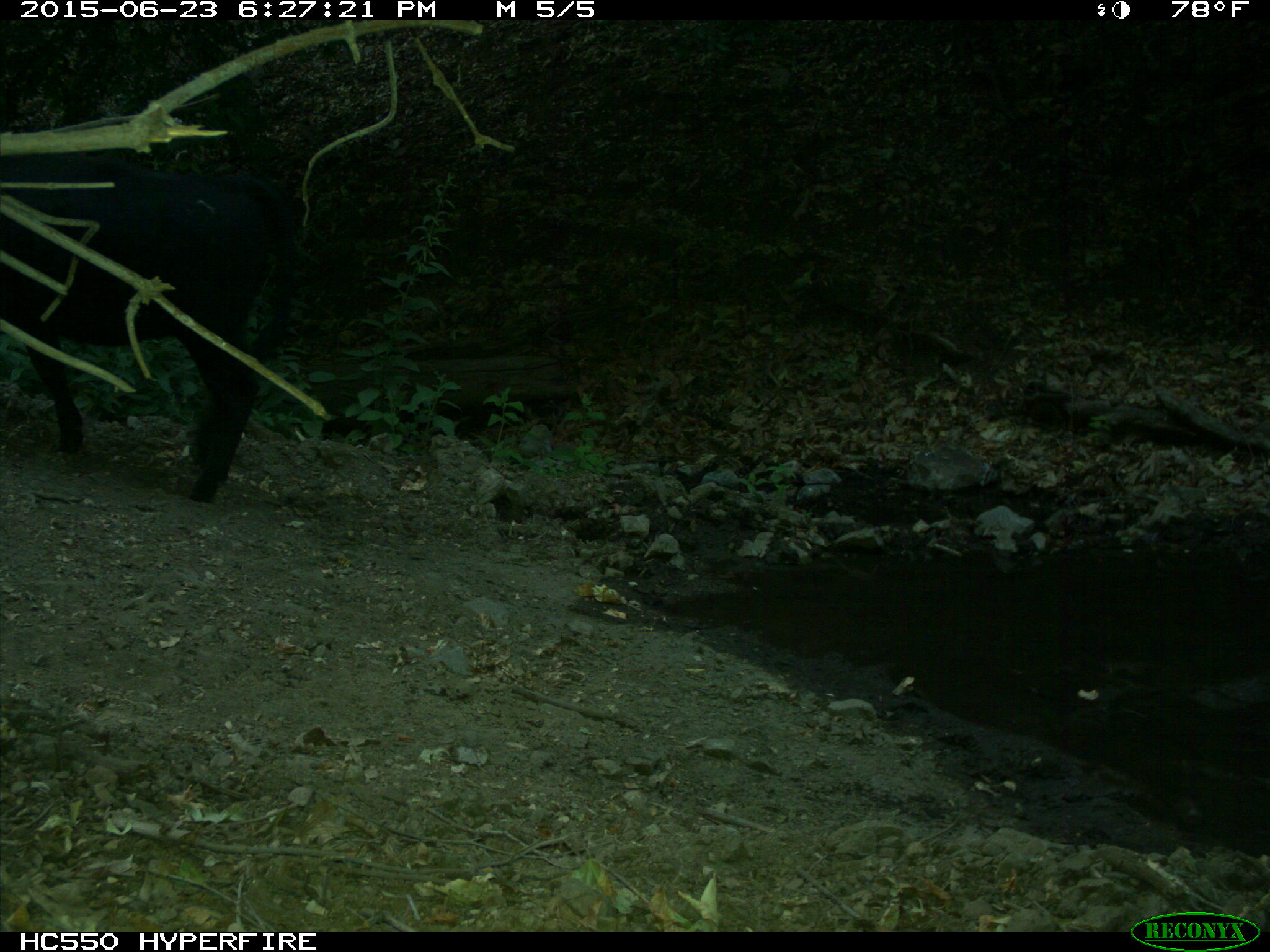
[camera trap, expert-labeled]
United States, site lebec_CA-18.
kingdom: Animalia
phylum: Chordata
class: Mammalia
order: Artiodactyla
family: Bovidae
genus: Bos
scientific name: Bos taurus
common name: domestic cow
Bos taurus (domestic cow).